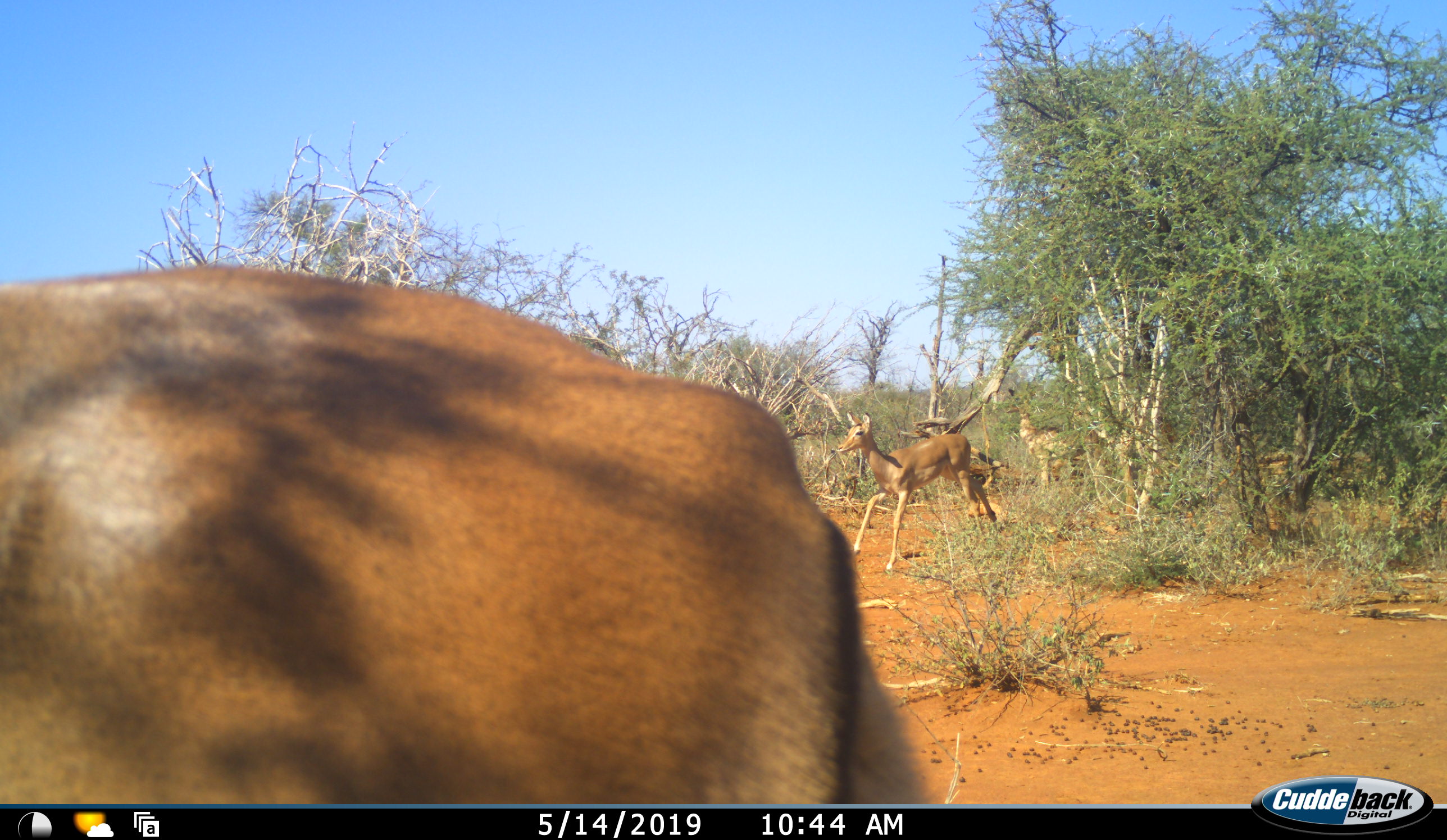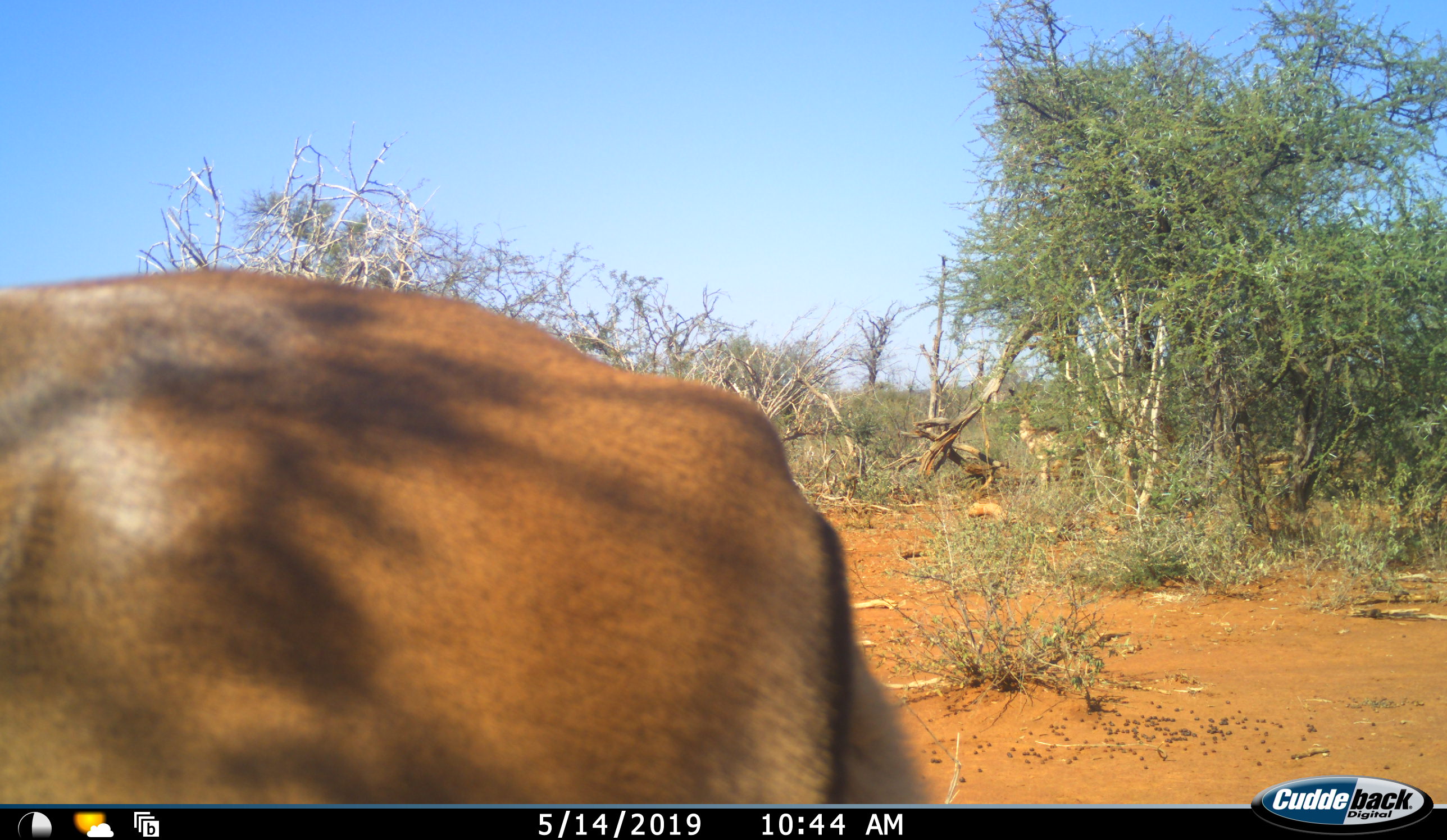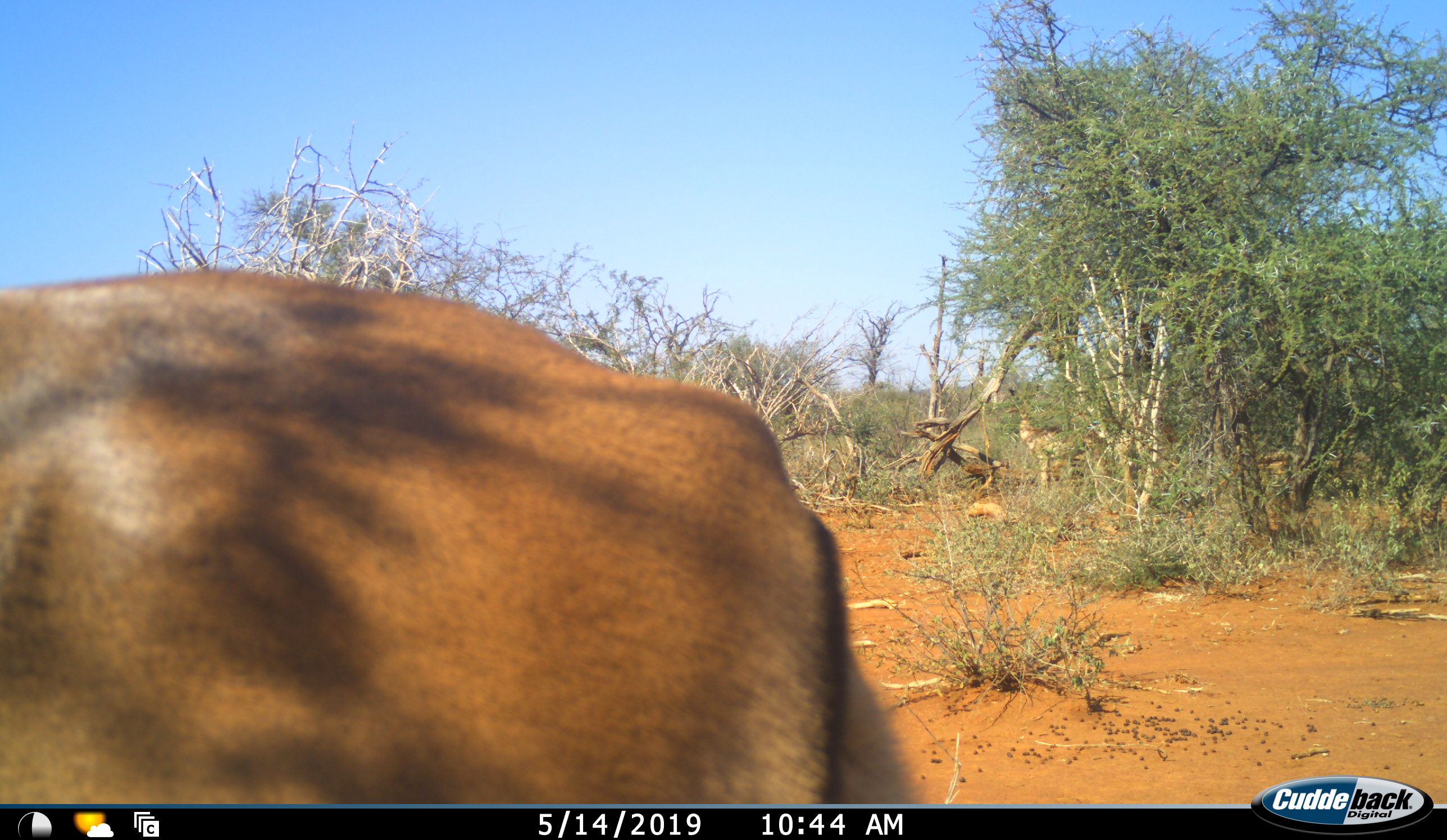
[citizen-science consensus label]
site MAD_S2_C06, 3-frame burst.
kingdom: Animalia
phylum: Chordata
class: Mammalia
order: Artiodactyla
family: Bovidae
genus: Aepyceros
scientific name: Aepyceros melampus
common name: impala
Impala (Aepyceros melampus), count 2. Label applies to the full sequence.